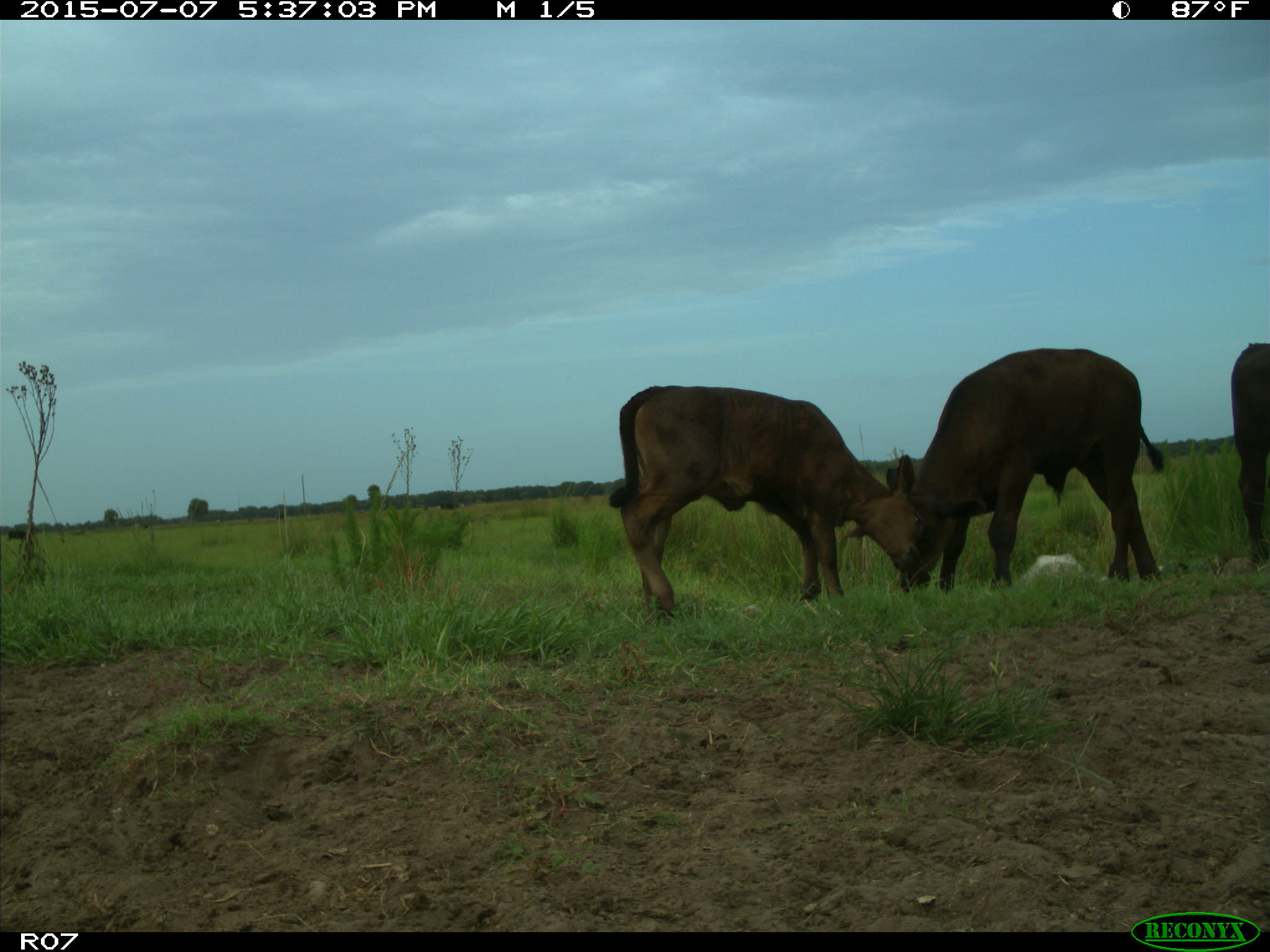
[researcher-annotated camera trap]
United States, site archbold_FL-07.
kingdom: Animalia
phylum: Chordata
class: Mammalia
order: Artiodactyla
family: Bovidae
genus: Bos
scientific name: Bos taurus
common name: domestic cow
Bos taurus (domestic cow).